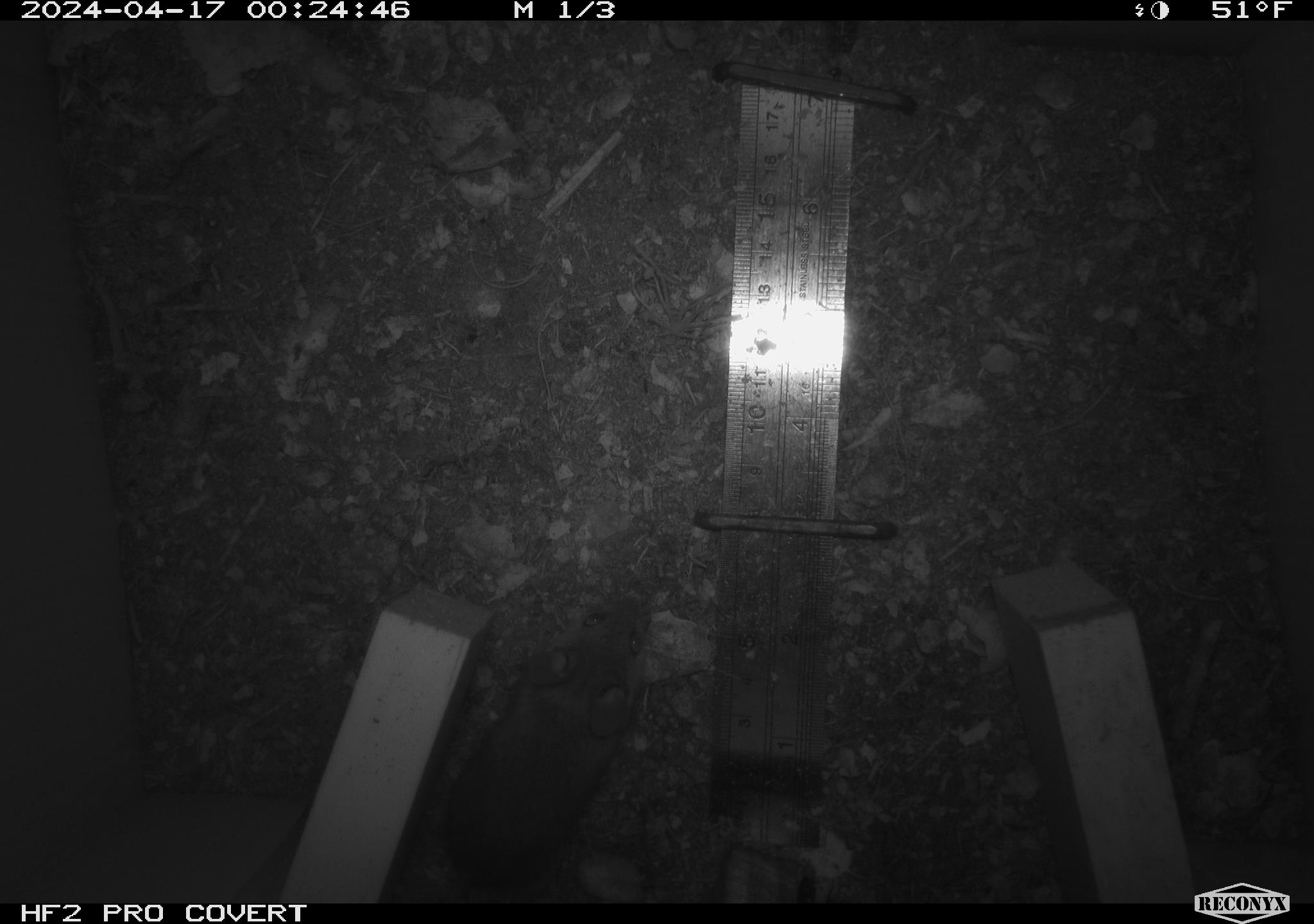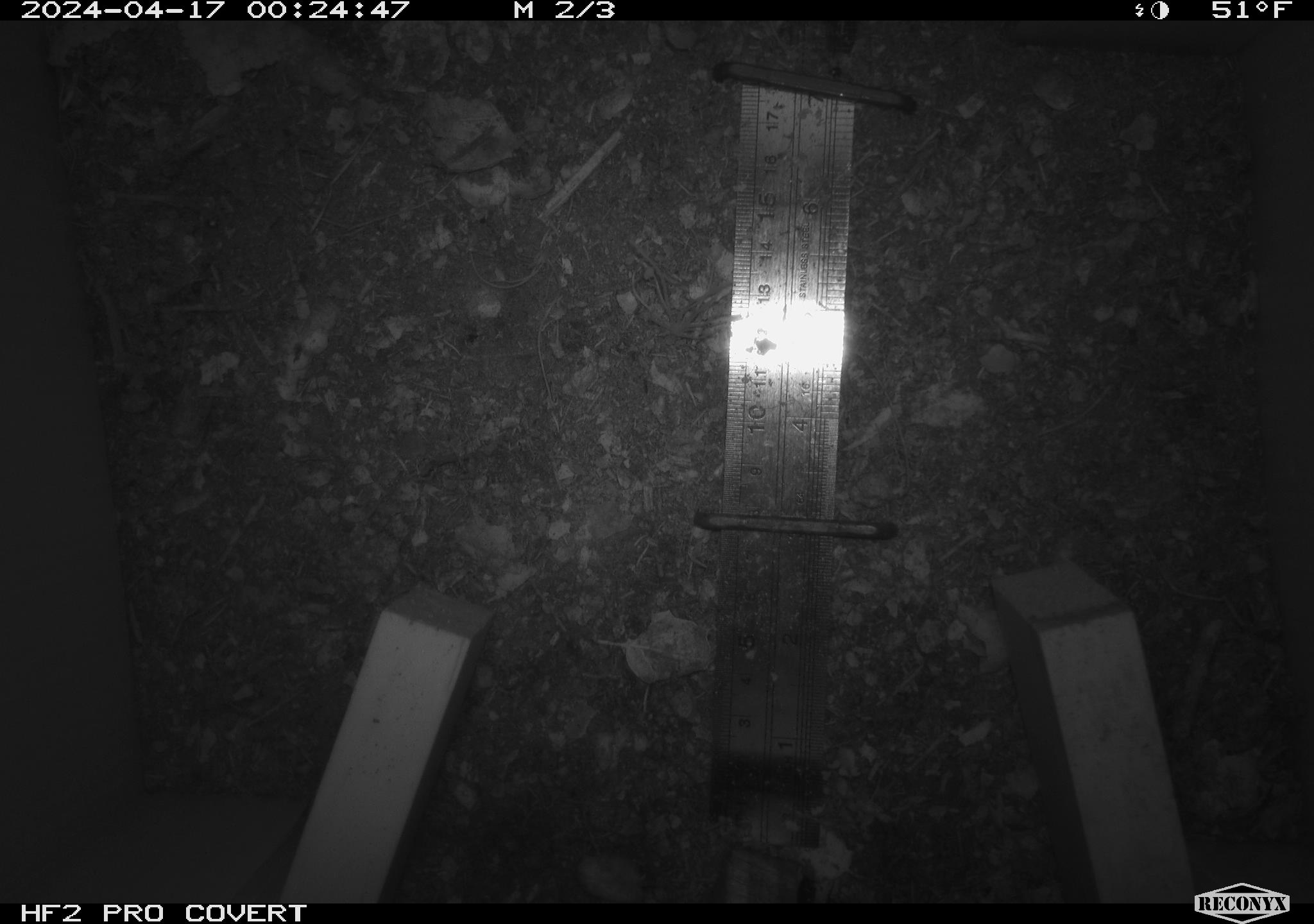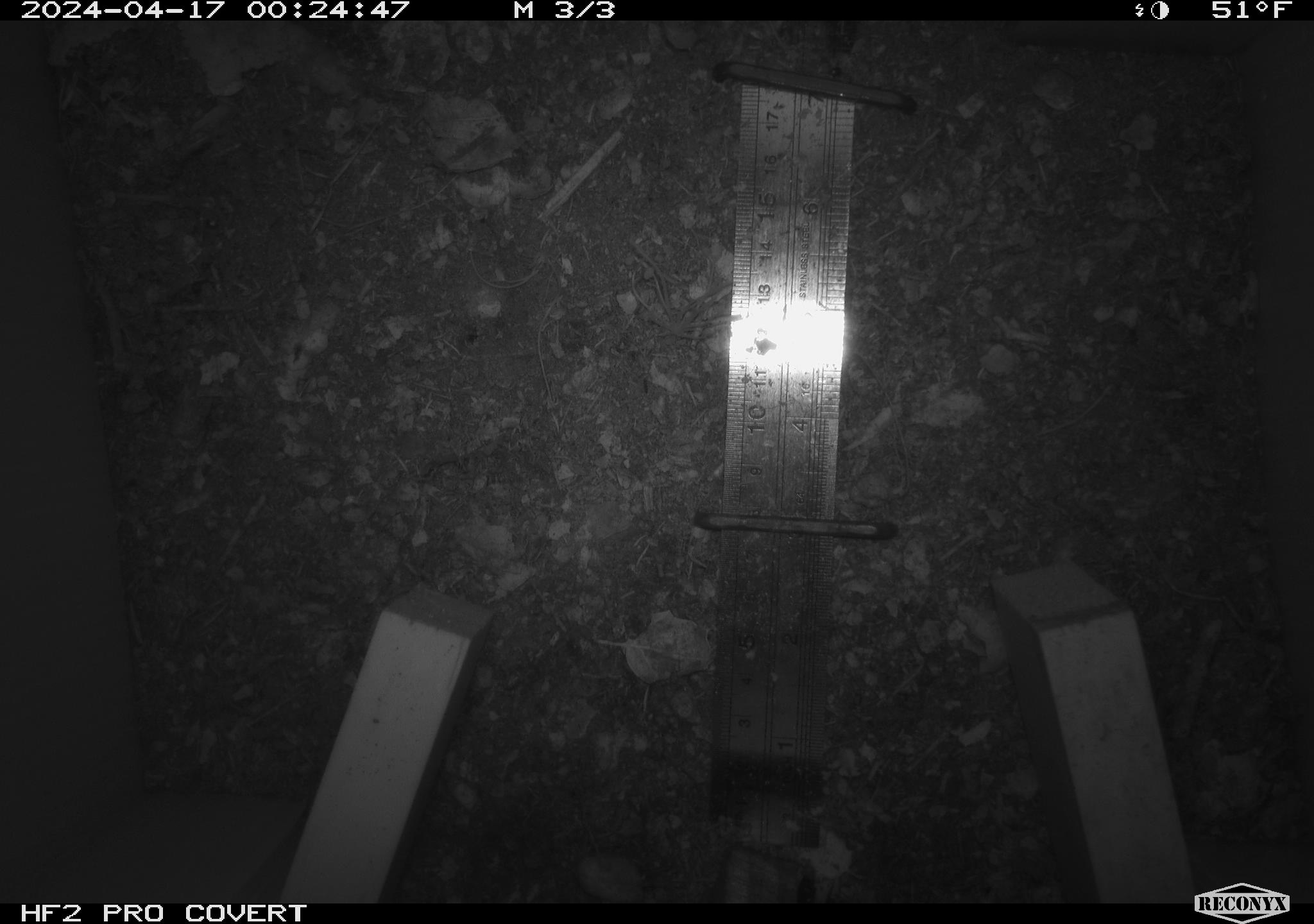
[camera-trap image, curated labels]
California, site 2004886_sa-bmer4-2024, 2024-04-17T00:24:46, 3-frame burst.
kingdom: Animalia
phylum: Chordata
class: Mammalia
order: Rodentia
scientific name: Rodentia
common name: mouse species